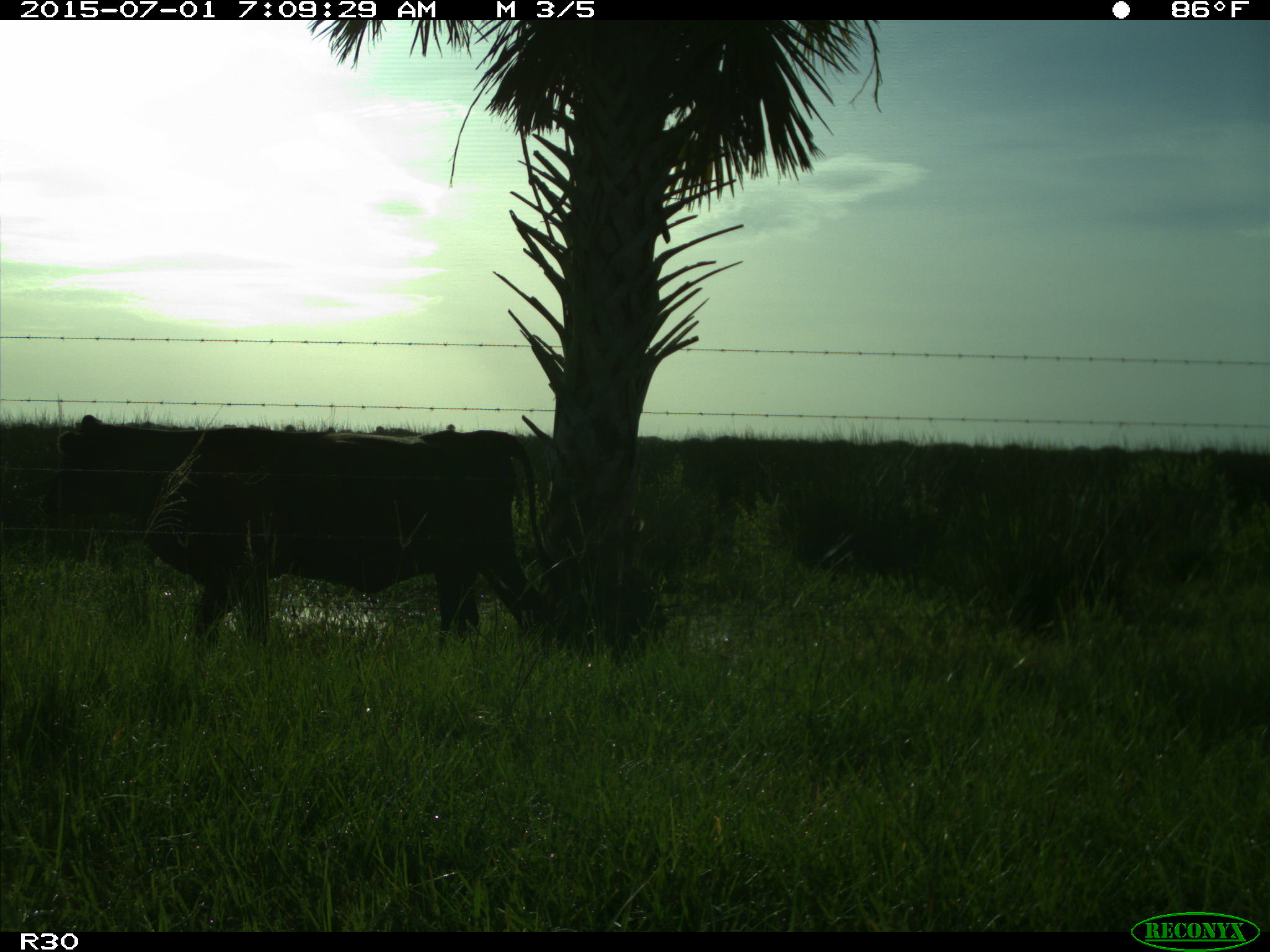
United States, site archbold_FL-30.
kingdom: Animalia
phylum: Chordata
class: Mammalia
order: Artiodactyla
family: Bovidae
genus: Bos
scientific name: Bos taurus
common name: domestic cow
Bos taurus (domestic cow).